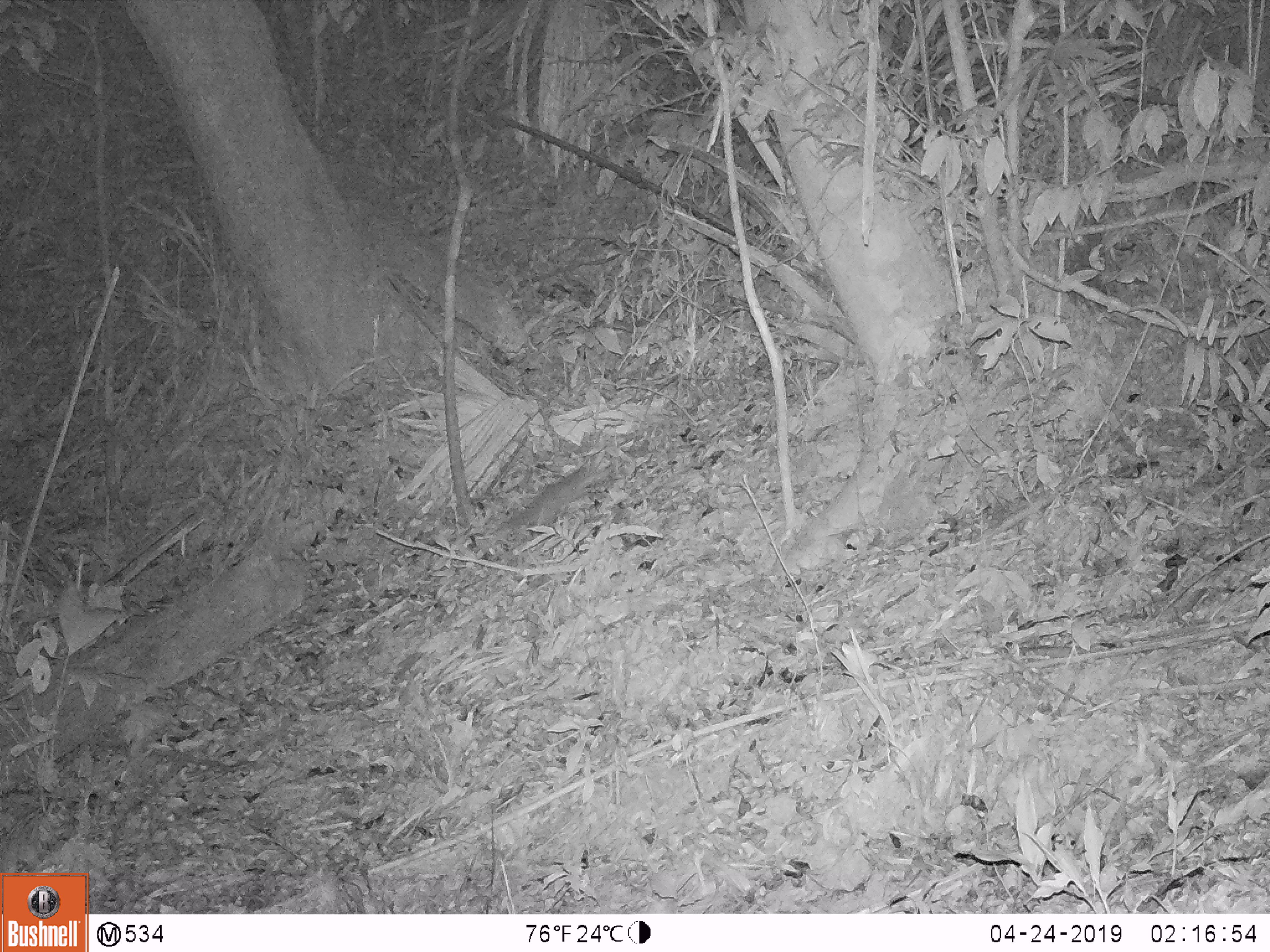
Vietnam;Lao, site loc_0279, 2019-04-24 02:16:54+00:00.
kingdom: Animalia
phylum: Chordata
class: Mammalia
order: Carnivora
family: Mustelidae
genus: Melogale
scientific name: Melogale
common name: ferret badger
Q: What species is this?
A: Ferret badger (Melogale).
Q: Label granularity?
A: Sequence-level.